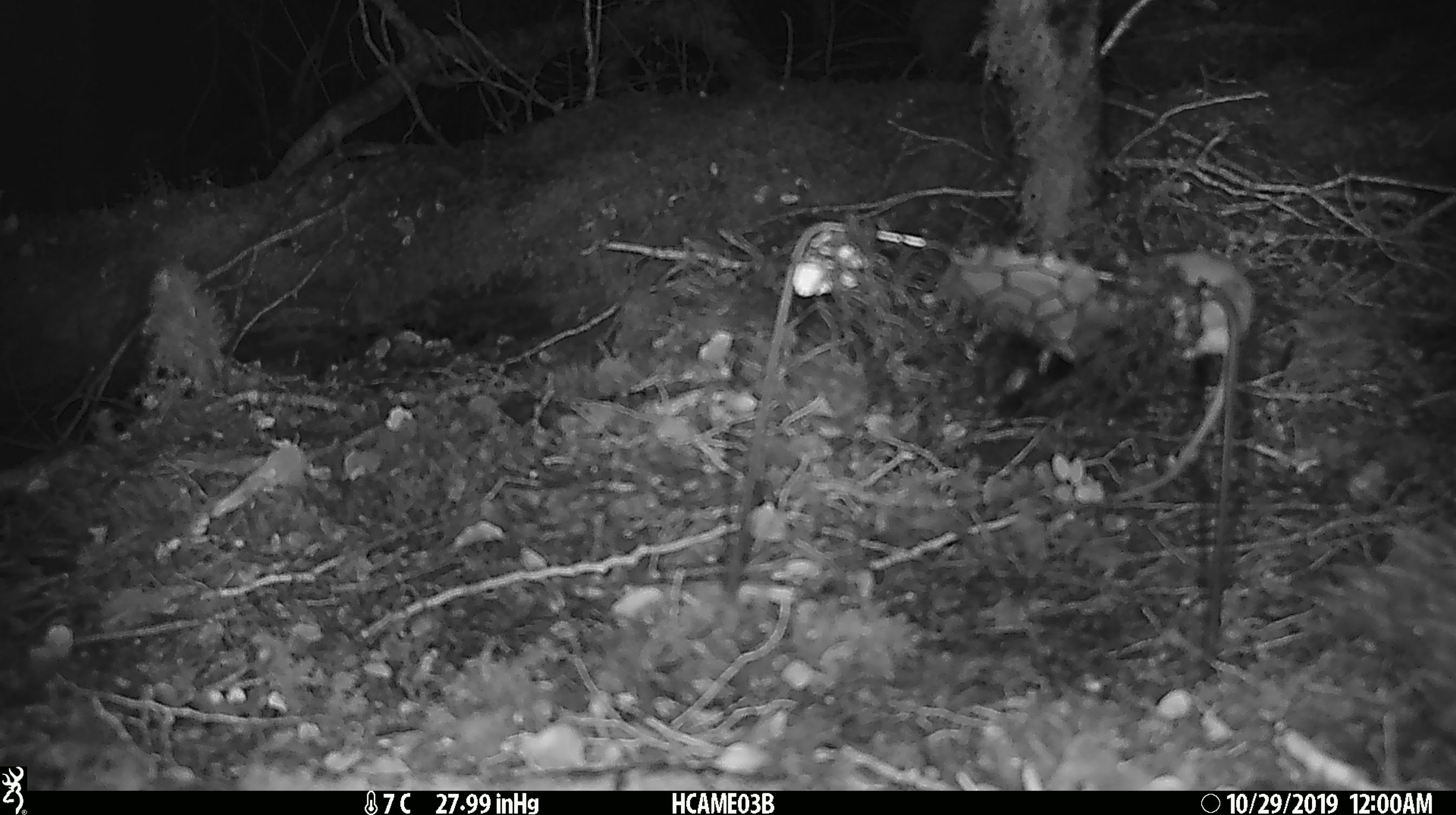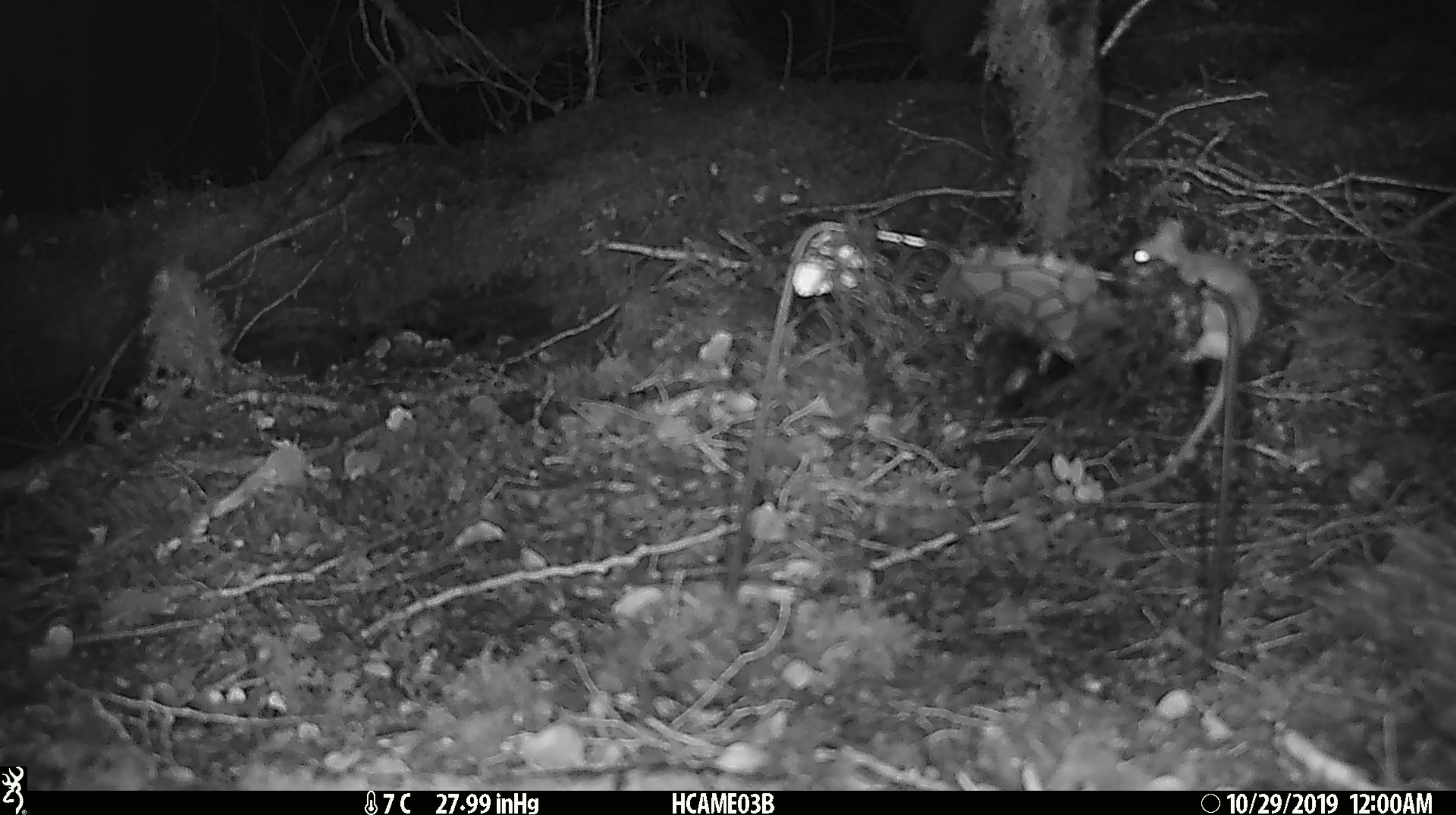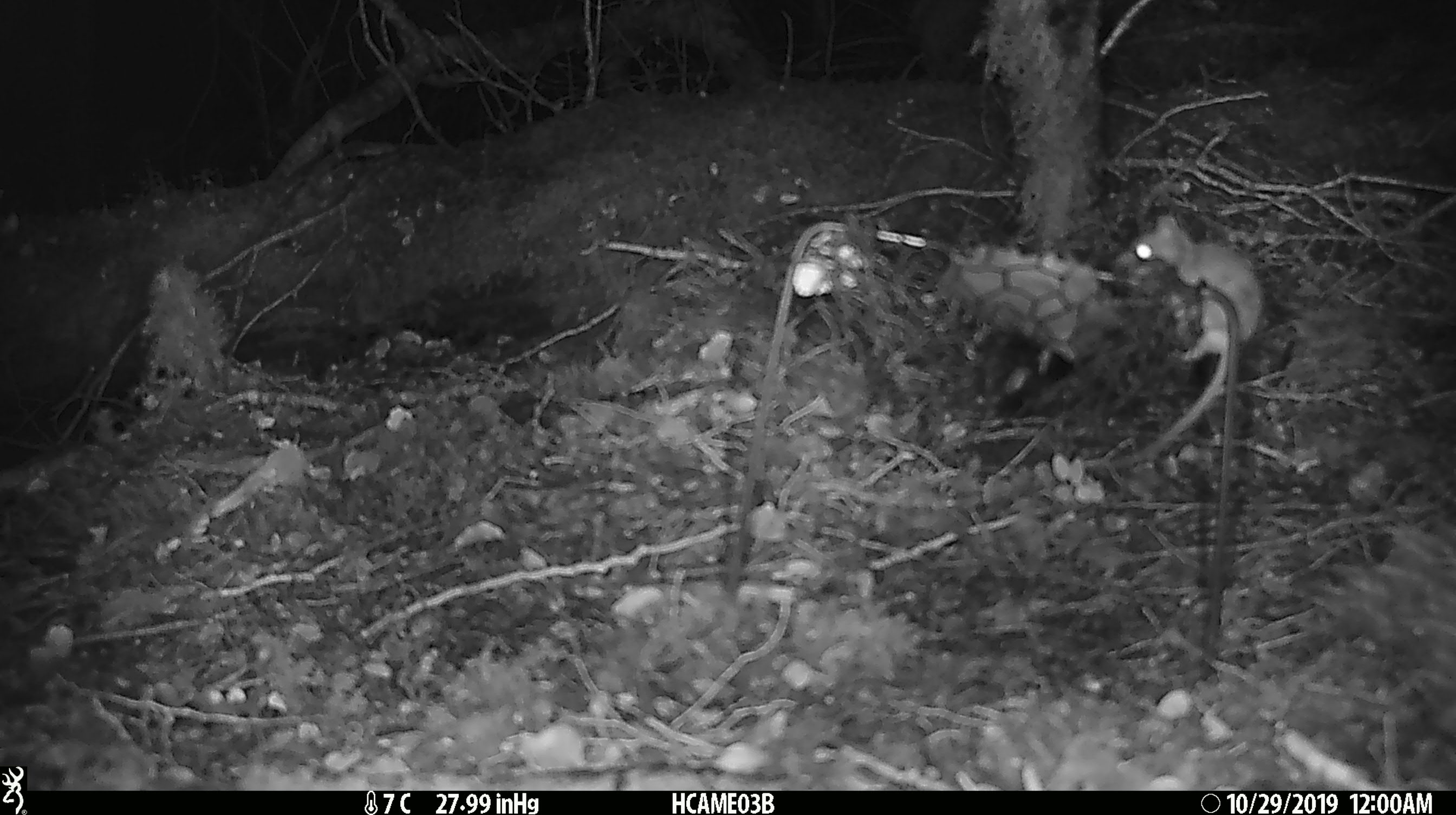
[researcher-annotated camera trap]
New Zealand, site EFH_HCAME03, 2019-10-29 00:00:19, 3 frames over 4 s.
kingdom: Animalia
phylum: Chordata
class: Mammalia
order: Rodentia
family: Muridae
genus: Mus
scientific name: Mus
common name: mouse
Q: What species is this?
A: Mouse (Mus).